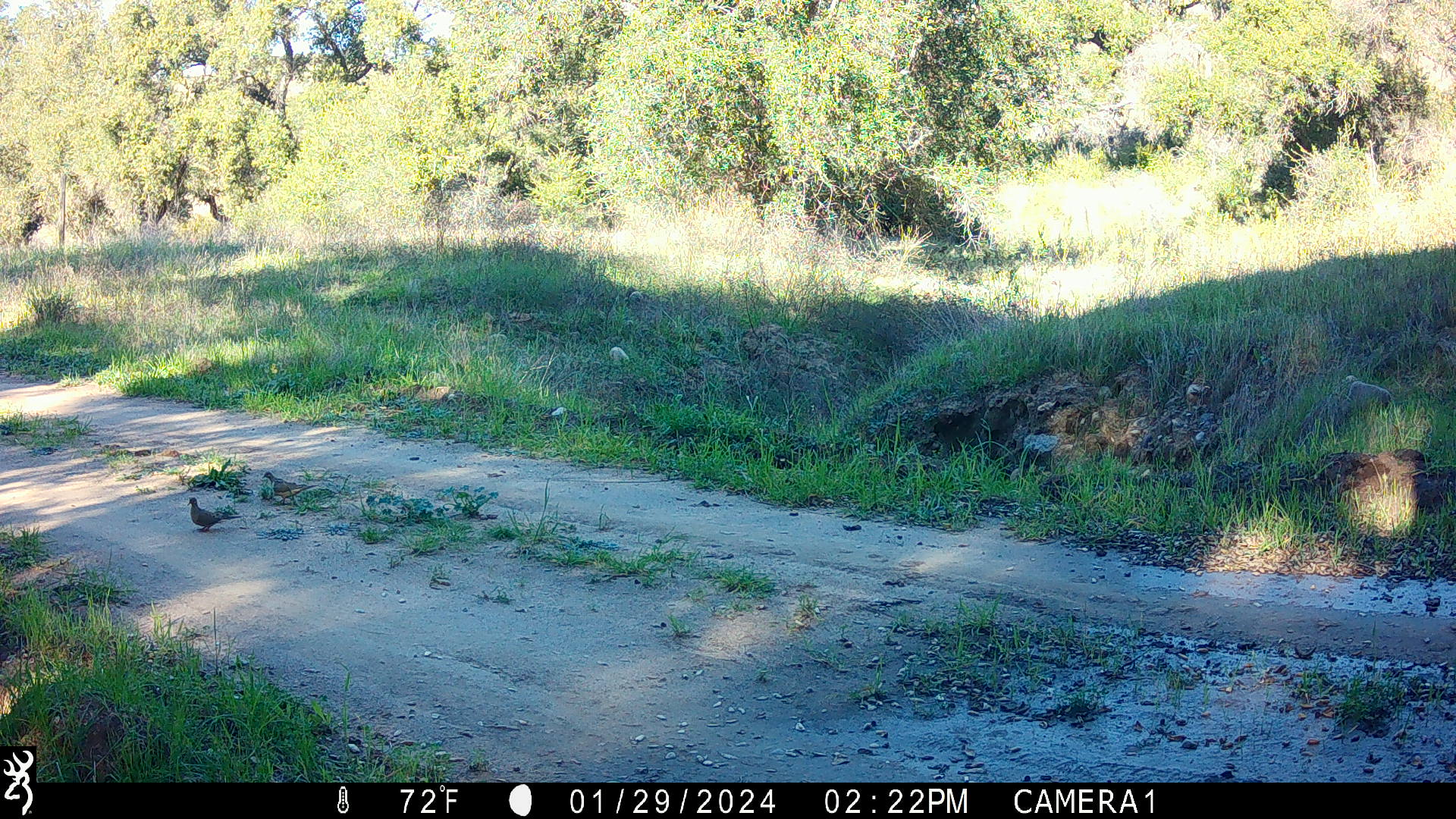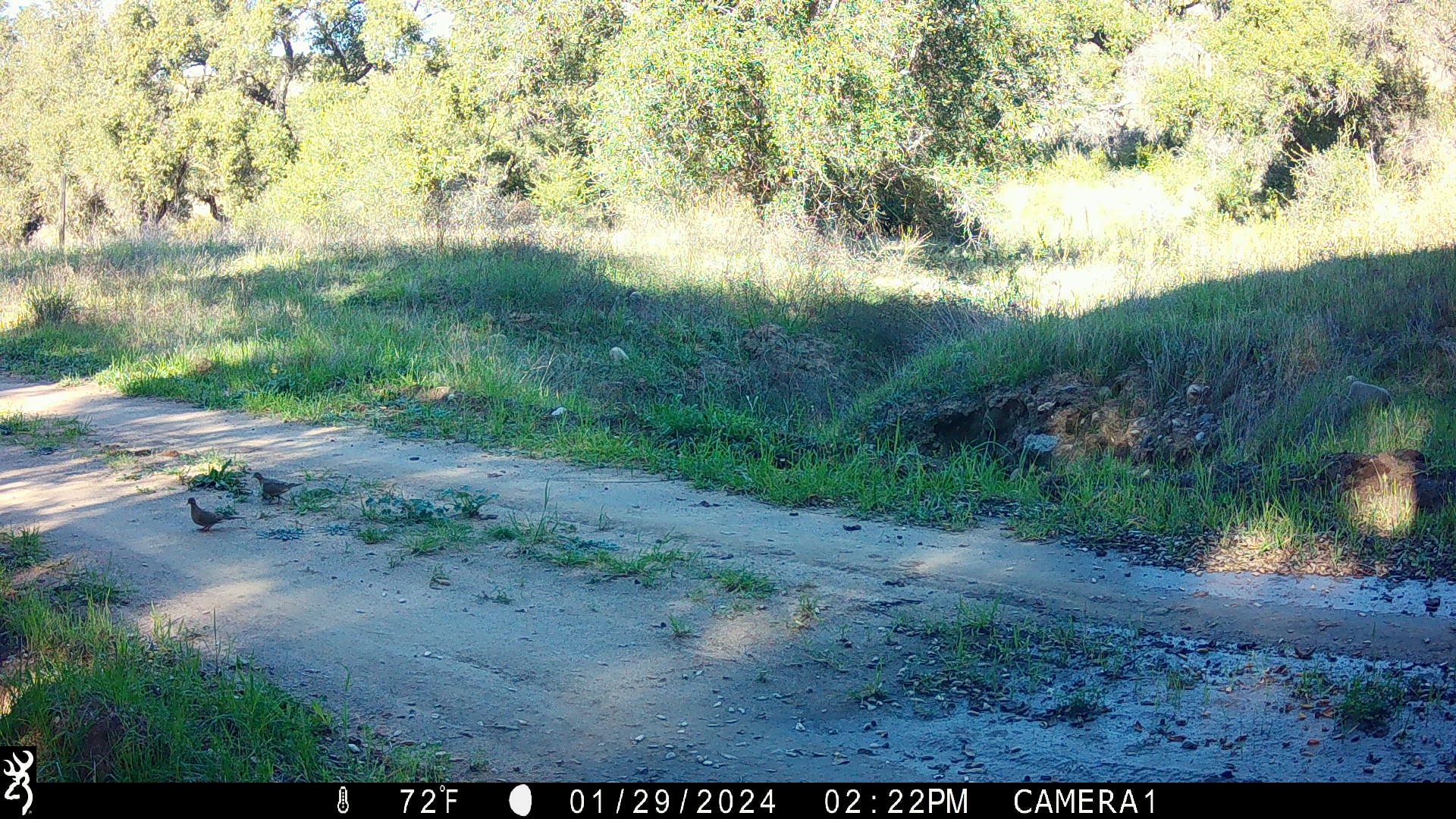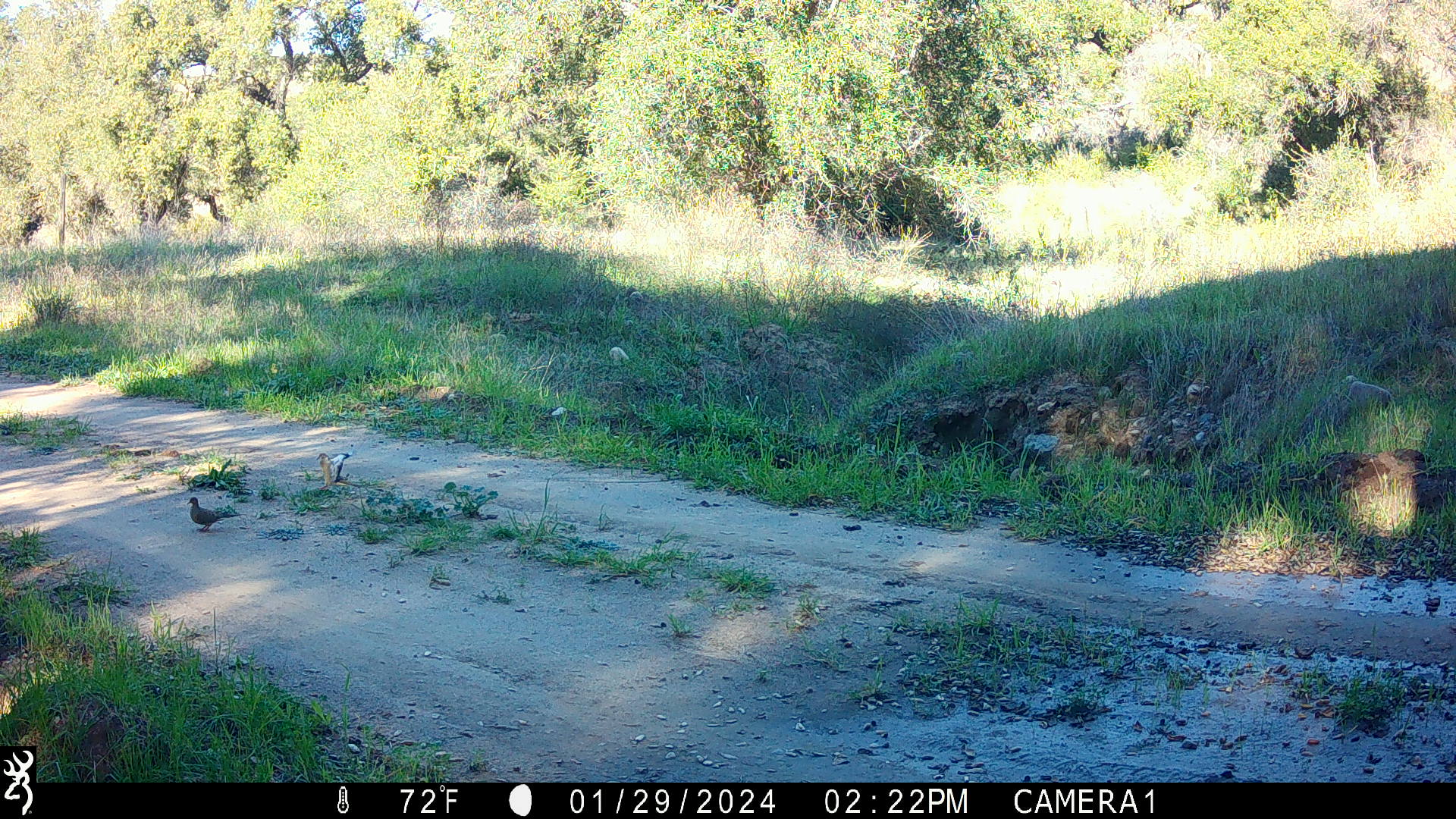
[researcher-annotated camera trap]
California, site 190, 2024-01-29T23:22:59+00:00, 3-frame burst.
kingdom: Animalia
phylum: Chordata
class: Aves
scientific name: Aves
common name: bird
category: unknown bird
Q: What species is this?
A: Unknown bird (bird) (Aves).